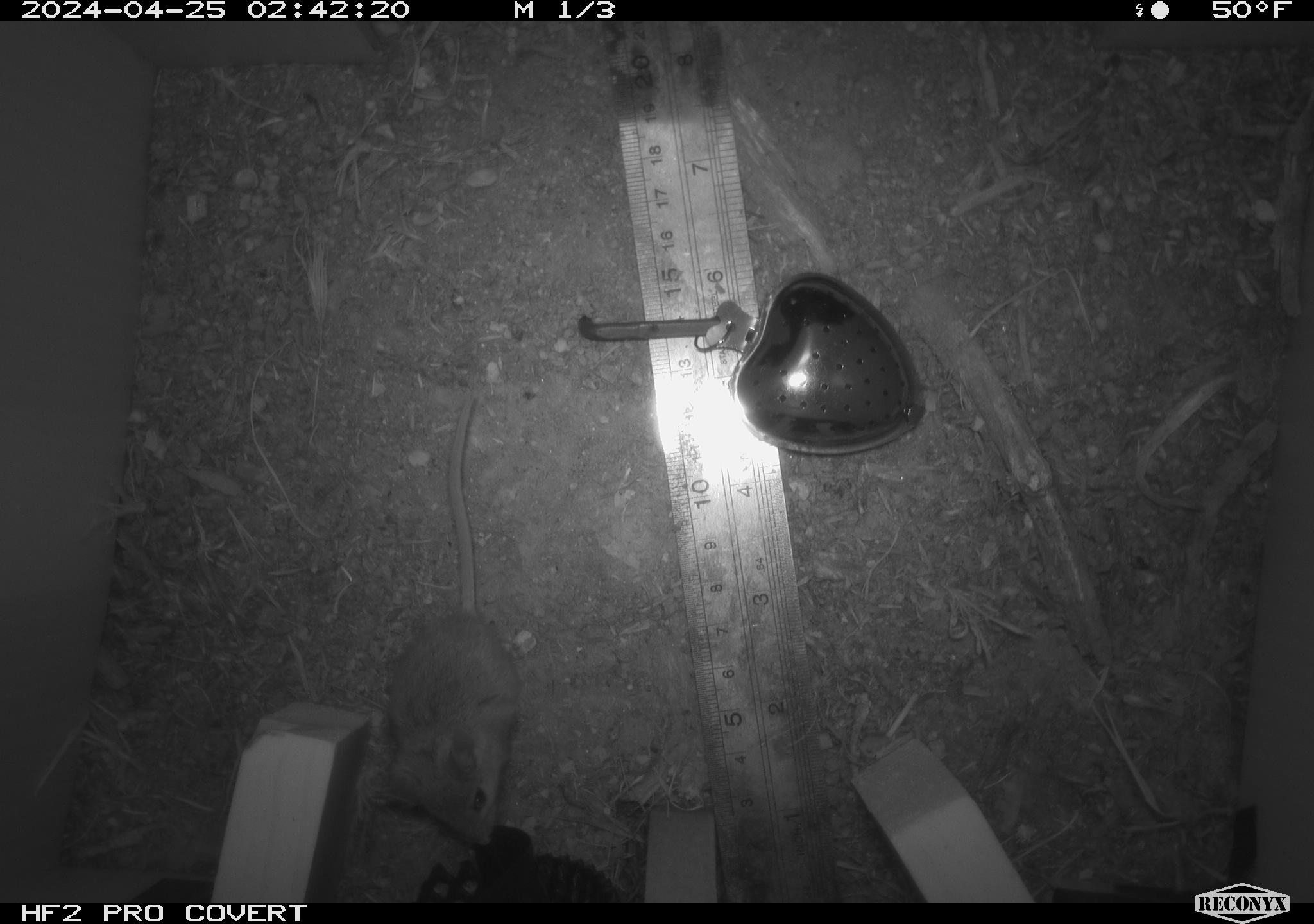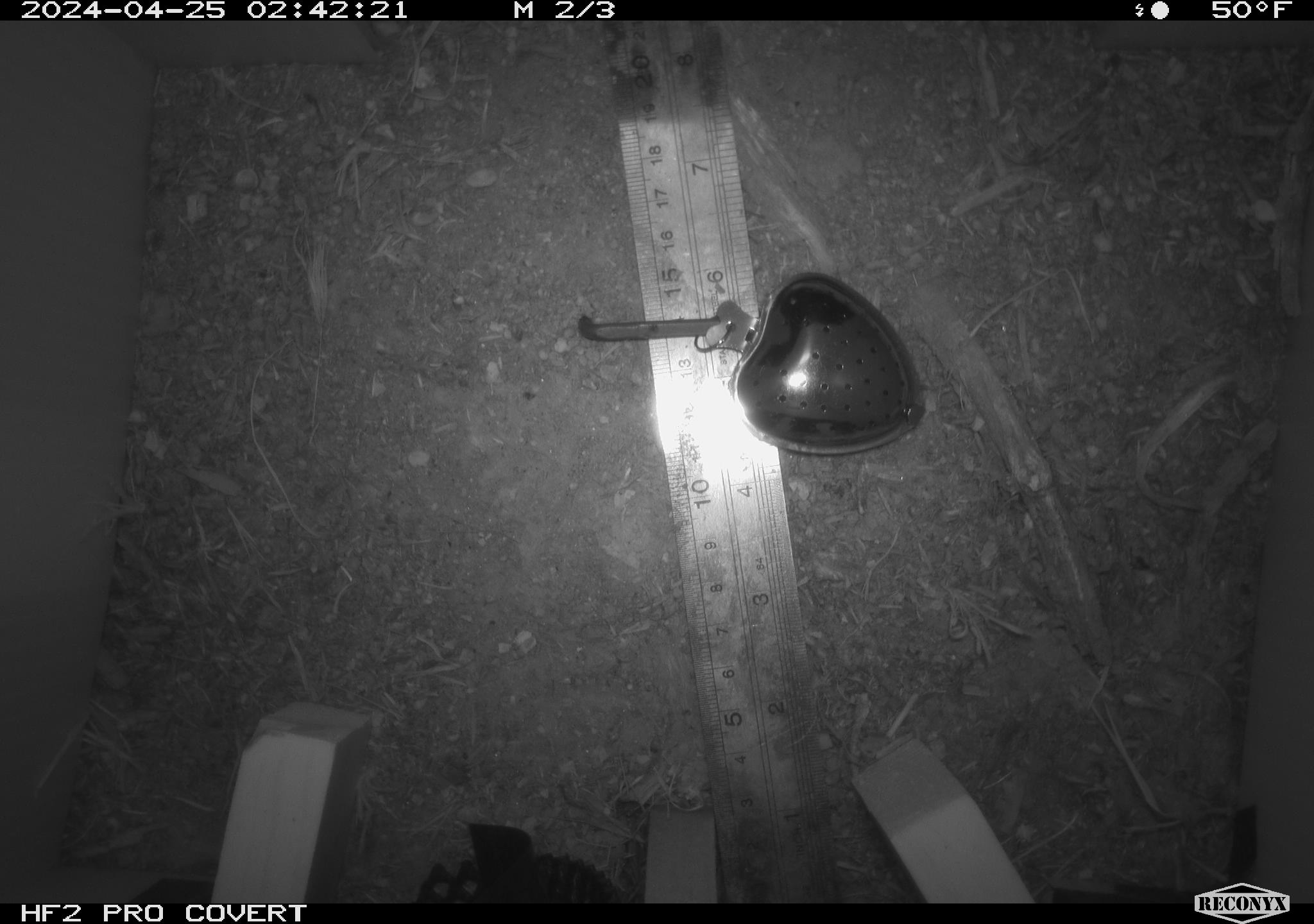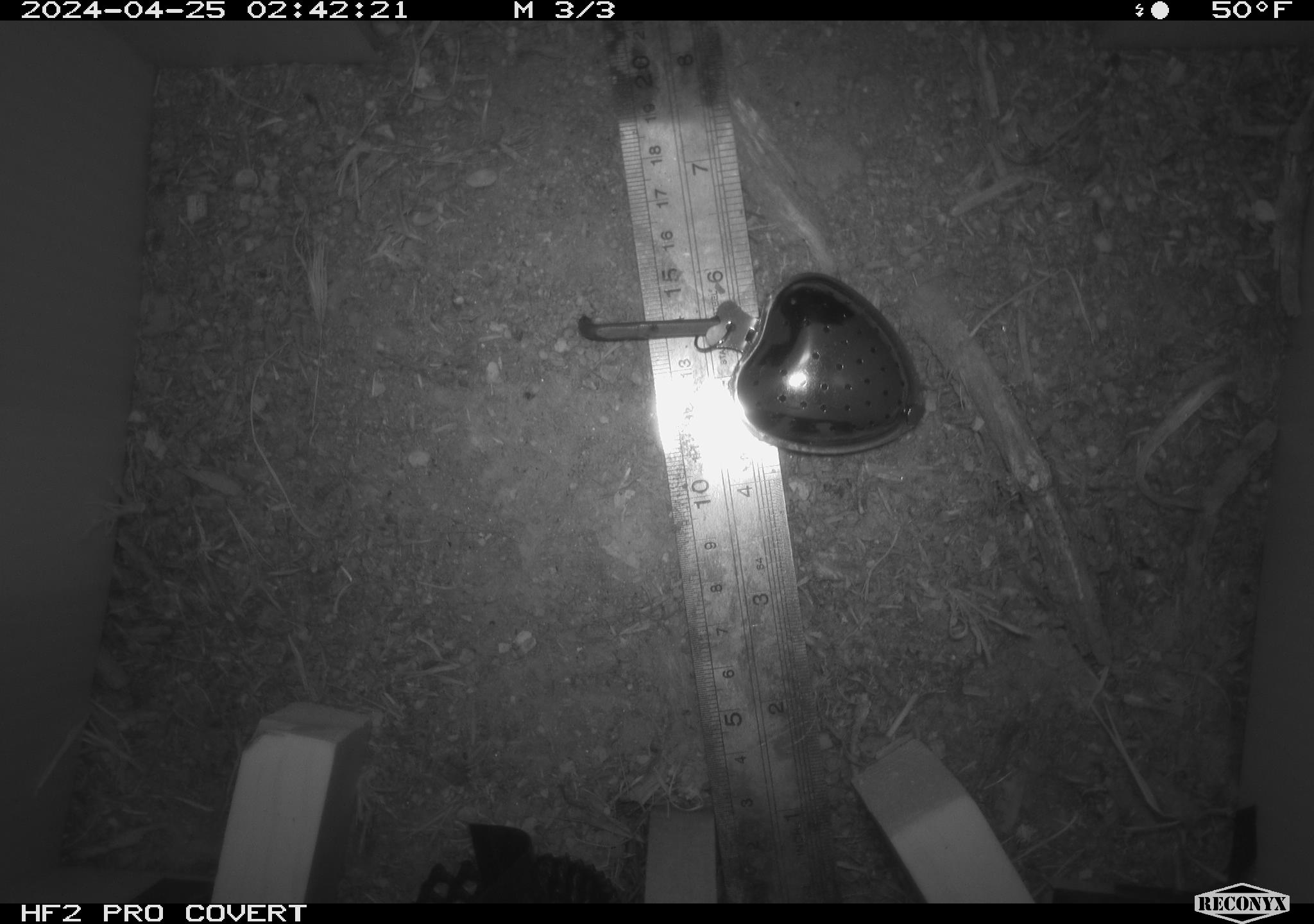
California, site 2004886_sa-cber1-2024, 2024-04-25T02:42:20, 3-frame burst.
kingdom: Animalia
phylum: Chordata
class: Mammalia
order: Rodentia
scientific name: Rodentia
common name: mouse species